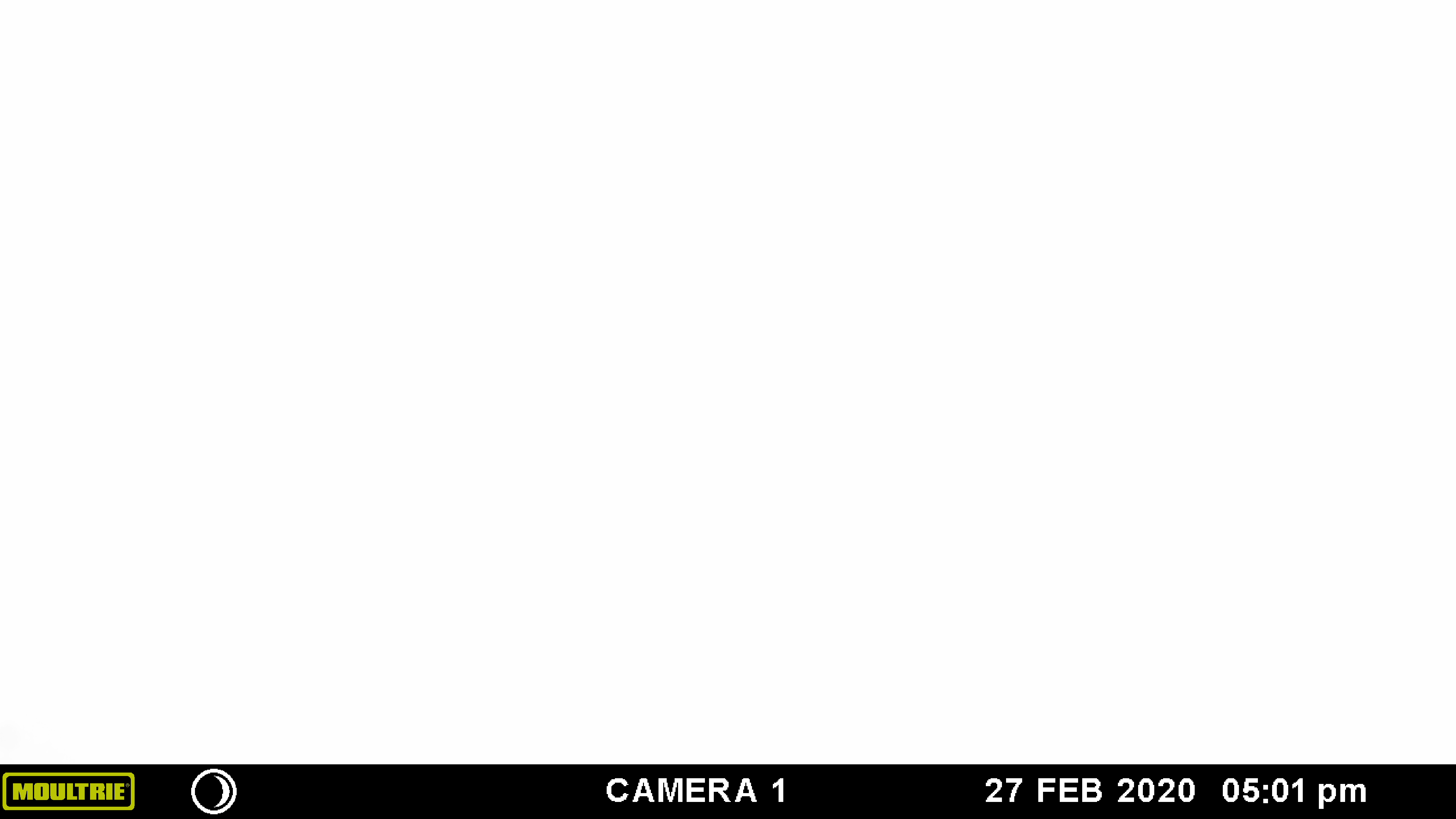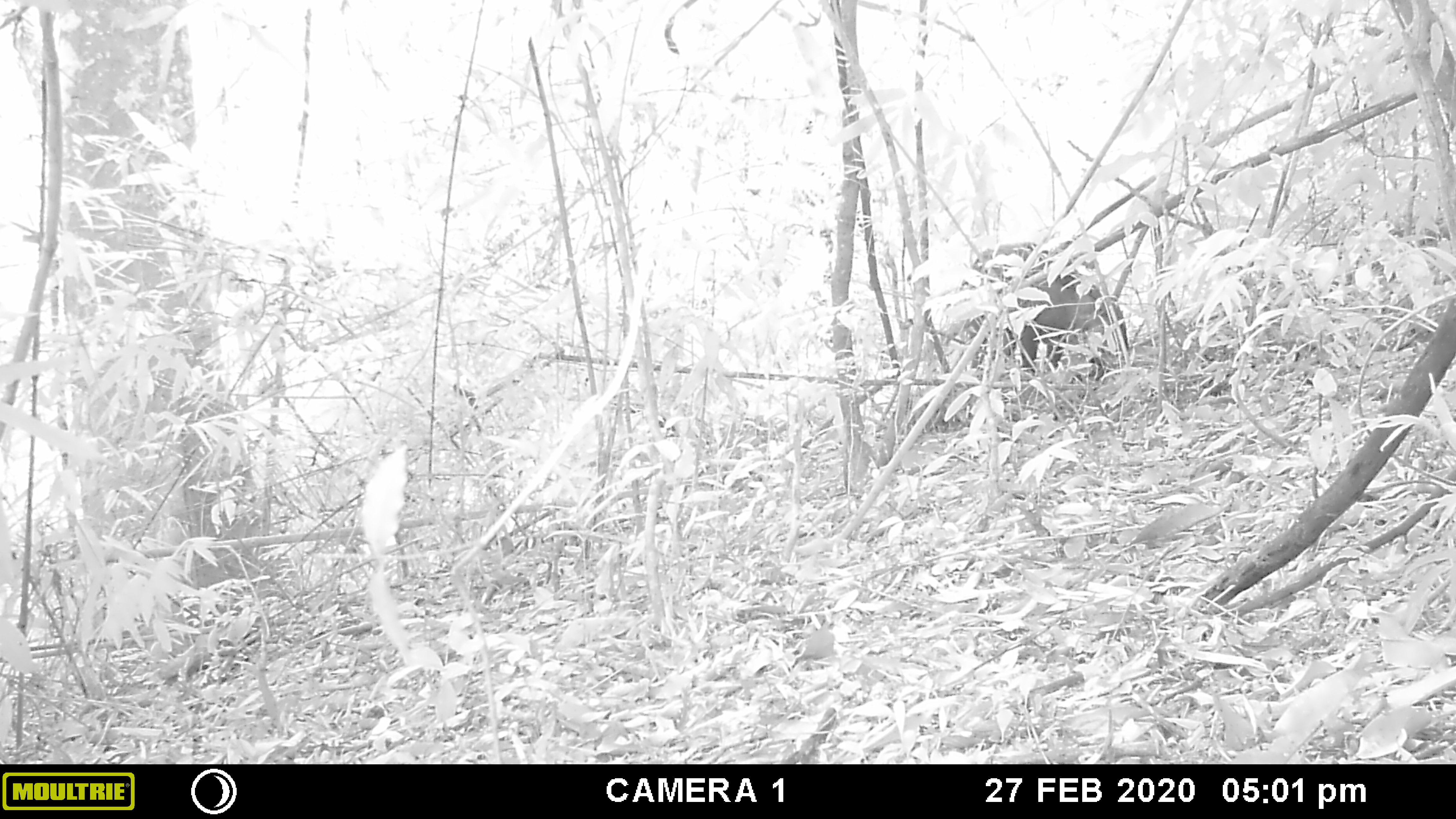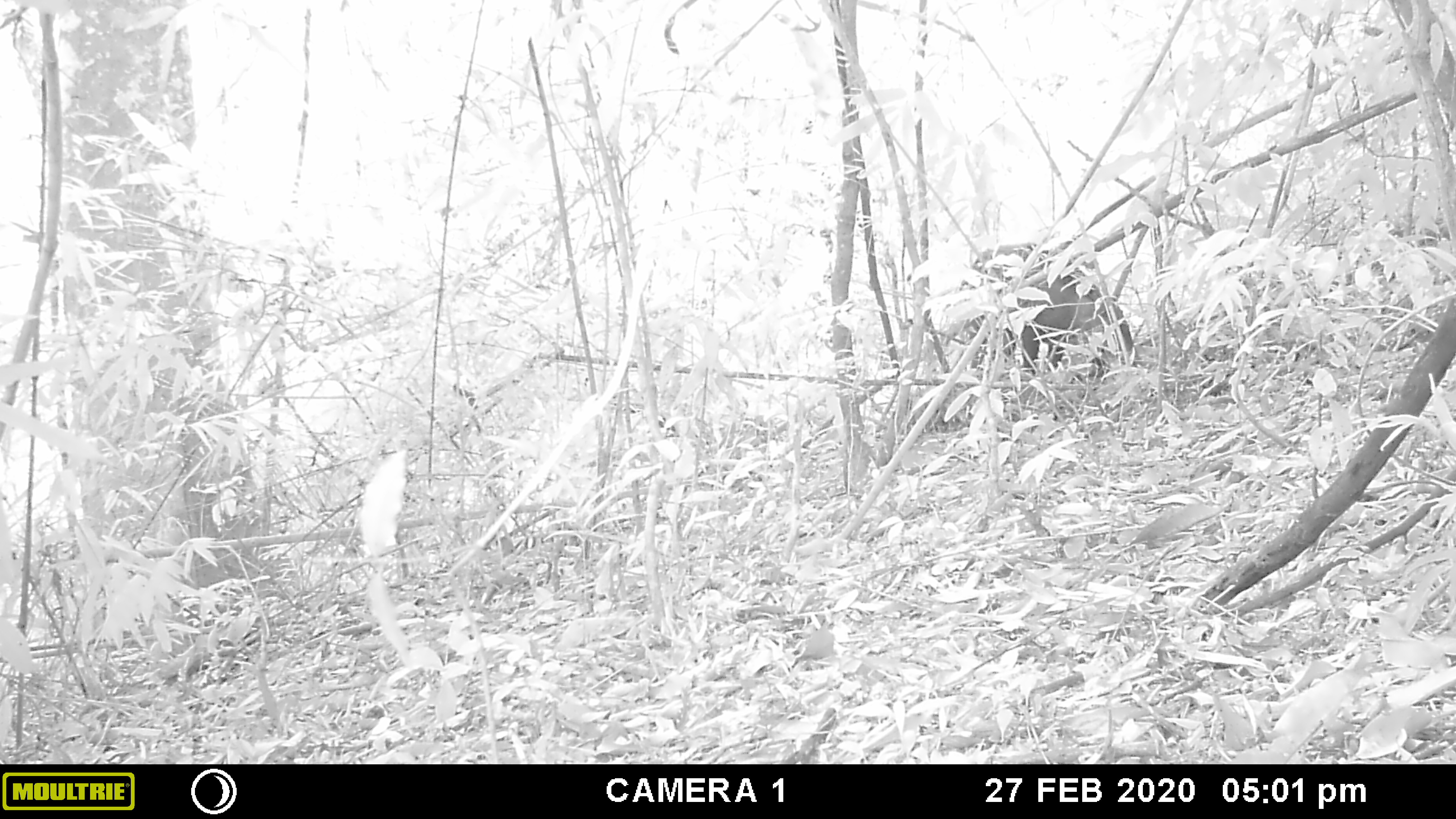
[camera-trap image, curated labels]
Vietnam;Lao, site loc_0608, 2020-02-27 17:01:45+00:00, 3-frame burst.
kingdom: Animalia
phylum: Chordata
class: Mammalia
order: Primates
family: Cercopithecidae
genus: Macaca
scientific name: Macaca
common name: macaques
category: assam or rhesus macaque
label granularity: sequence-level